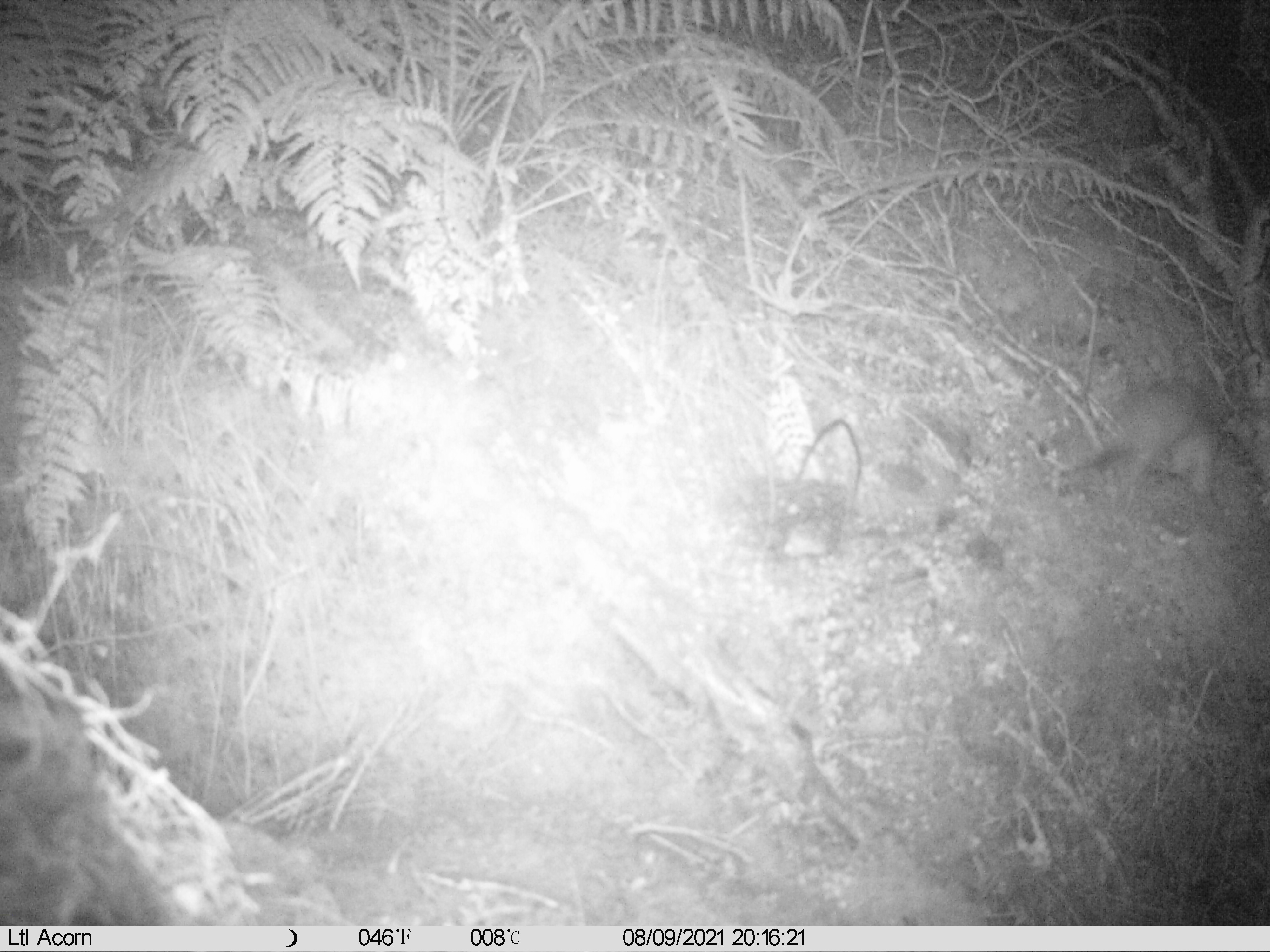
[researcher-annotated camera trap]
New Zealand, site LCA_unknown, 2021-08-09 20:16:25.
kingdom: Animalia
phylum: Chordata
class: Mammalia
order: Carnivora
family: Mustelidae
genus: Mustela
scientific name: Mustela erminea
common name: stoat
Stoat (Mustela erminea).